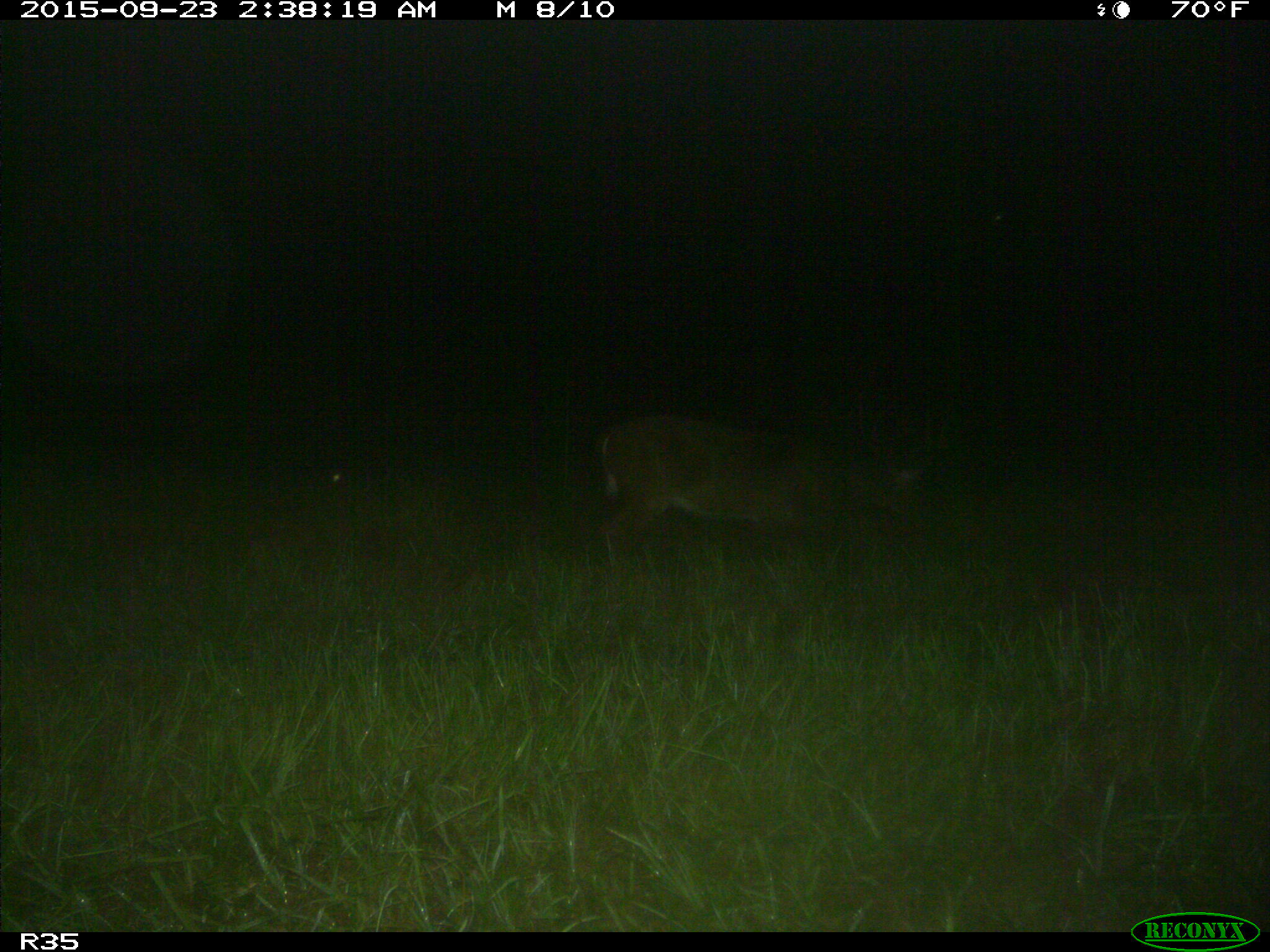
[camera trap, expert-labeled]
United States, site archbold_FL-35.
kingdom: Animalia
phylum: Chordata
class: Mammalia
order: Artiodactyla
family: Cervidae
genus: Odocoileus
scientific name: Odocoileus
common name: deer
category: unidentified deer